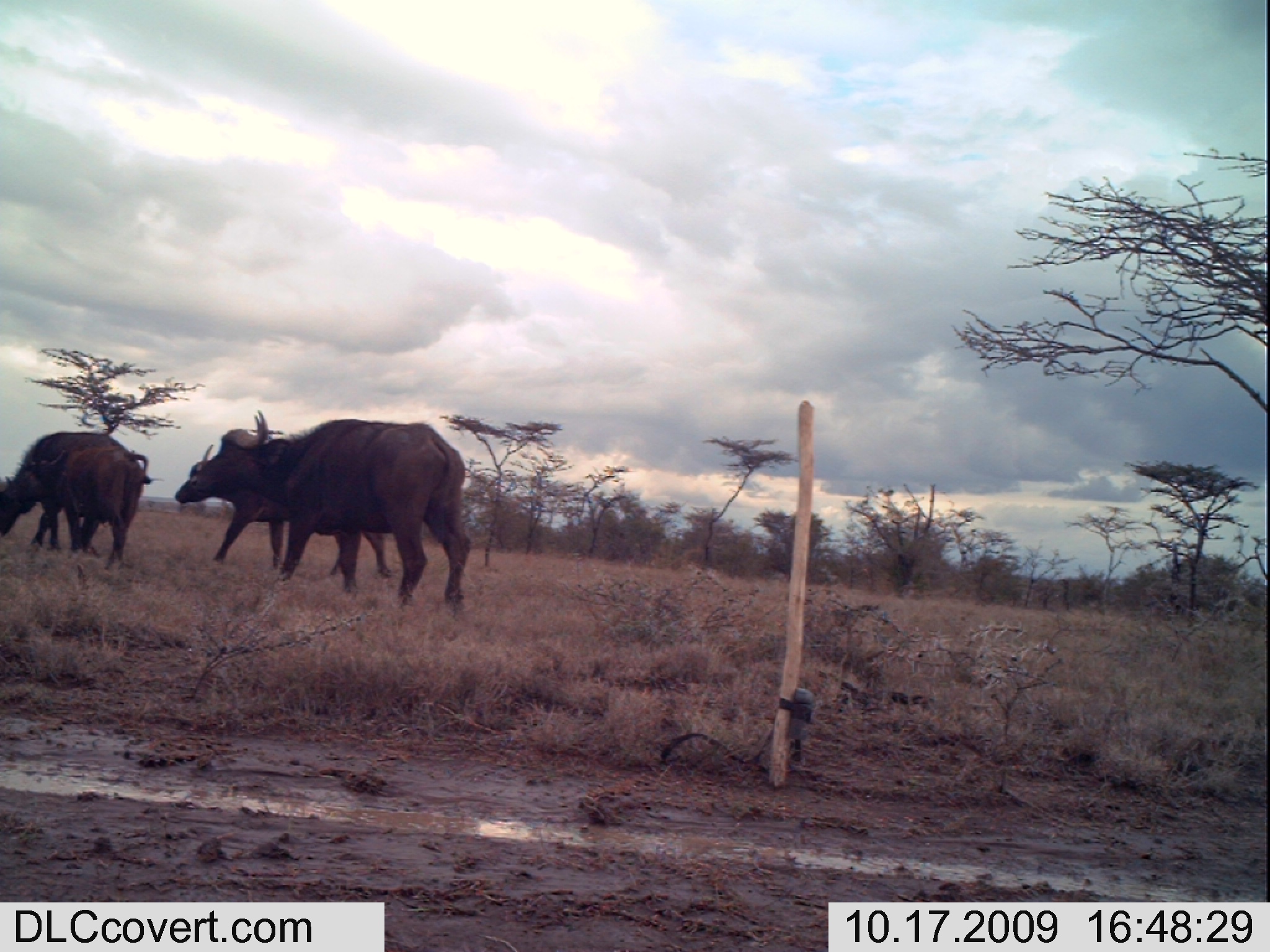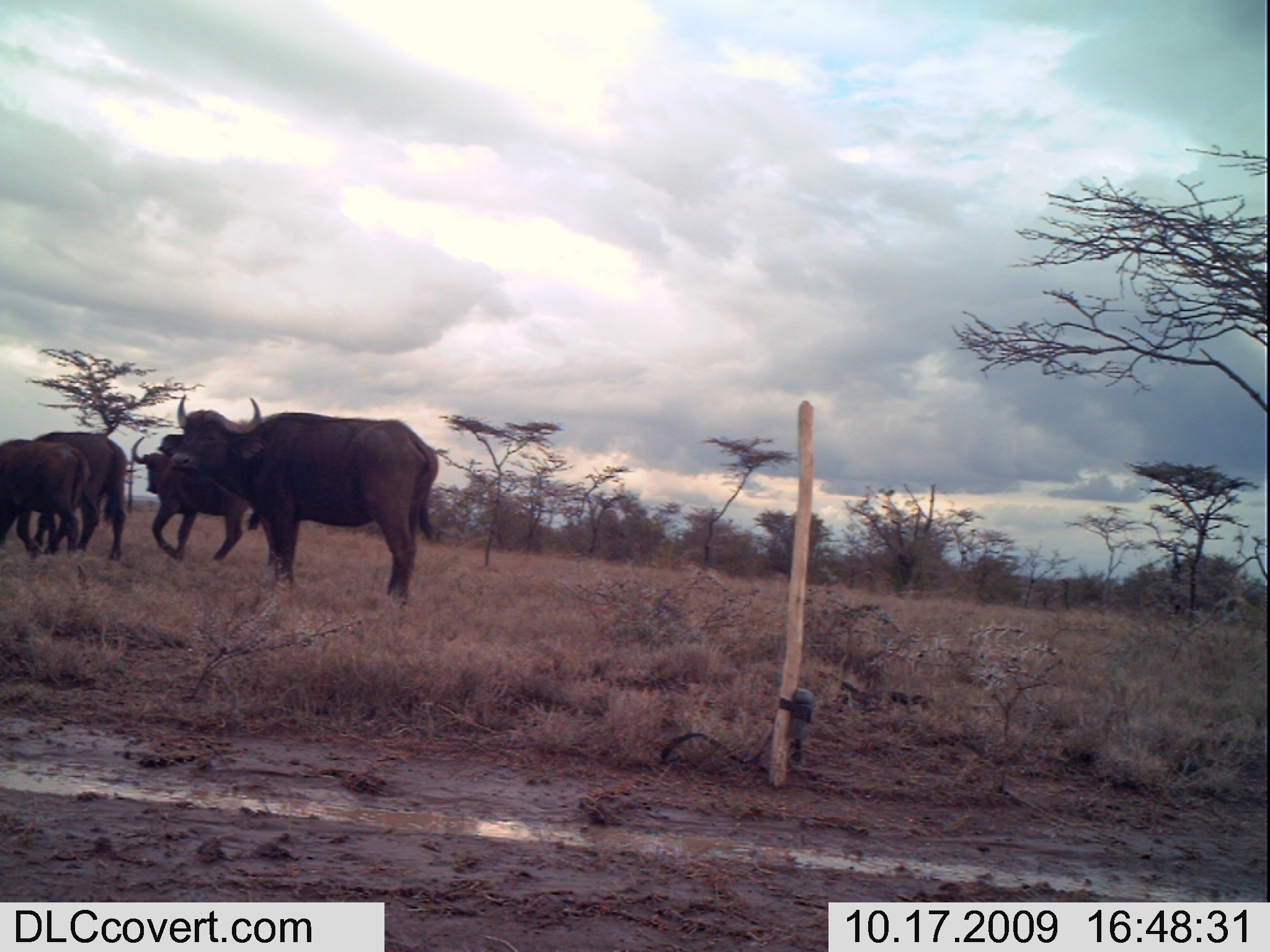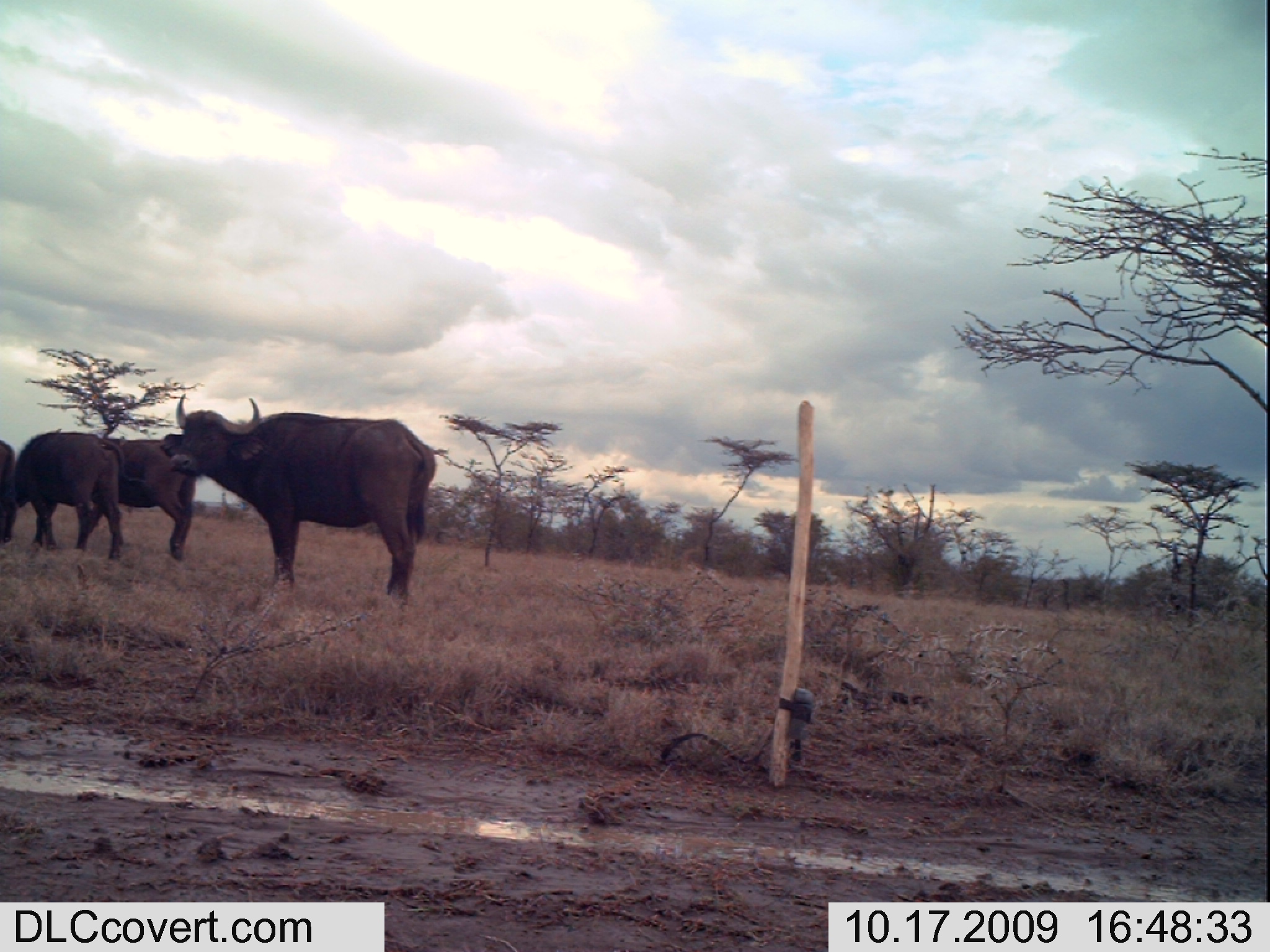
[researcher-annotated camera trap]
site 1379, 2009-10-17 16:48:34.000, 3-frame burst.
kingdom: Animalia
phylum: Chordata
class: Mammalia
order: Artiodactyla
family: Bovidae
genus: Syncerus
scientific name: Syncerus caffer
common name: african buffalo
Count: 4.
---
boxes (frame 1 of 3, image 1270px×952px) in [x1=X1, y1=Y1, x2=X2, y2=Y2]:
syncerus caffer: [x1=189, y1=408, x2=472, y2=614]; [x1=172, y1=443, x2=391, y2=580]; [x1=0, y1=430, x2=153, y2=556]; [x1=17, y1=444, x2=149, y2=571]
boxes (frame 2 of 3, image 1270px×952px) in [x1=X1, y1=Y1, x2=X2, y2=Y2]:
syncerus caffer: [x1=168, y1=391, x2=439, y2=603]; [x1=129, y1=434, x2=278, y2=568]; [x1=27, y1=430, x2=128, y2=561]; [x1=0, y1=438, x2=97, y2=557]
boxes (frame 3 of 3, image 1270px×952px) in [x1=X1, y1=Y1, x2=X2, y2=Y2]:
syncerus caffer: [x1=157, y1=392, x2=437, y2=609]; [x1=12, y1=431, x2=124, y2=561]; [x1=84, y1=438, x2=197, y2=563]; [x1=0, y1=440, x2=17, y2=545]; [x1=42, y1=428, x2=63, y2=448]; [x1=119, y1=435, x2=128, y2=446]